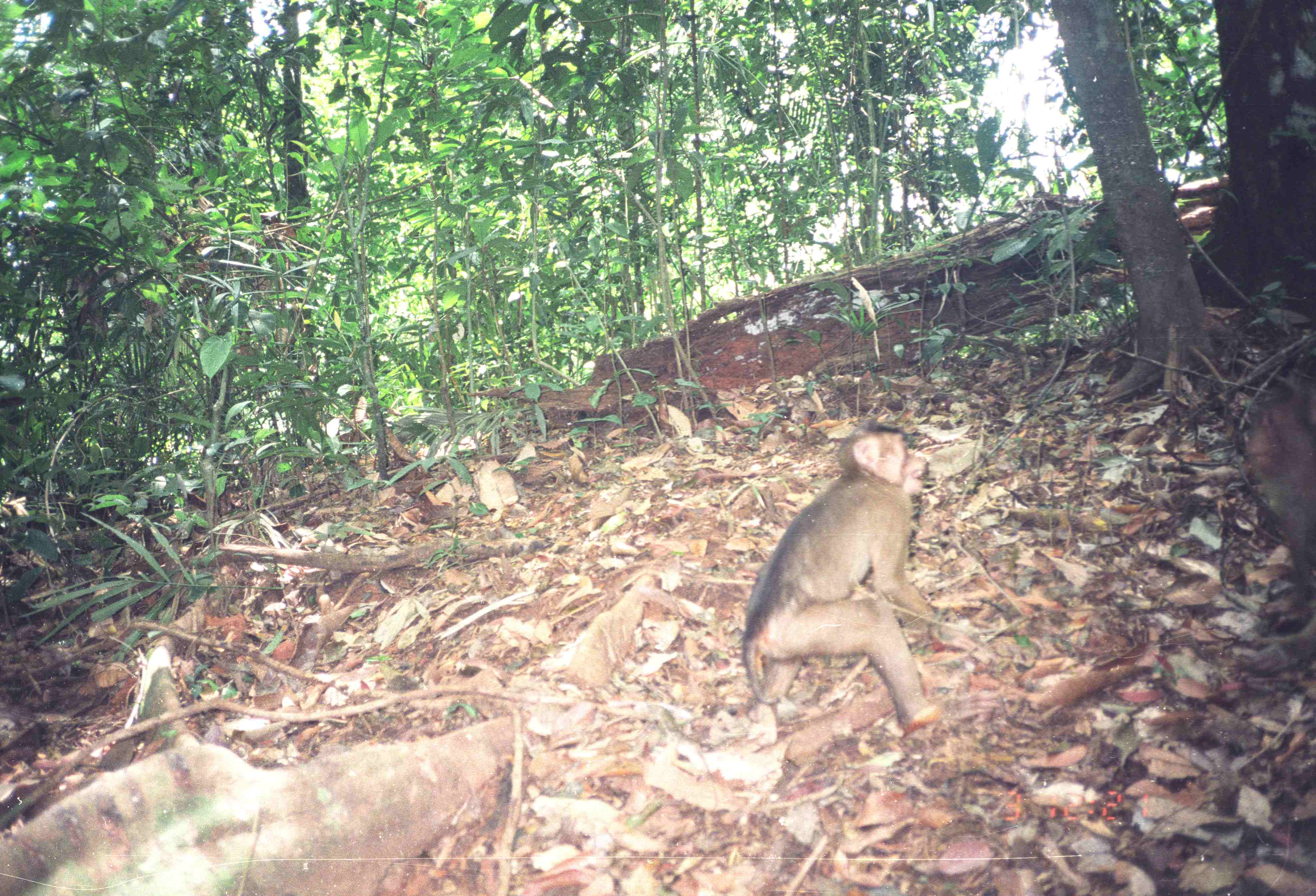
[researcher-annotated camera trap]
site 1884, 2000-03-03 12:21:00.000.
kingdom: Animalia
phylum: Chordata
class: Mammalia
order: Primates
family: Cercopithecidae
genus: Macaca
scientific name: Macaca nemestrina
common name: southern pig-tailed macaque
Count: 2.